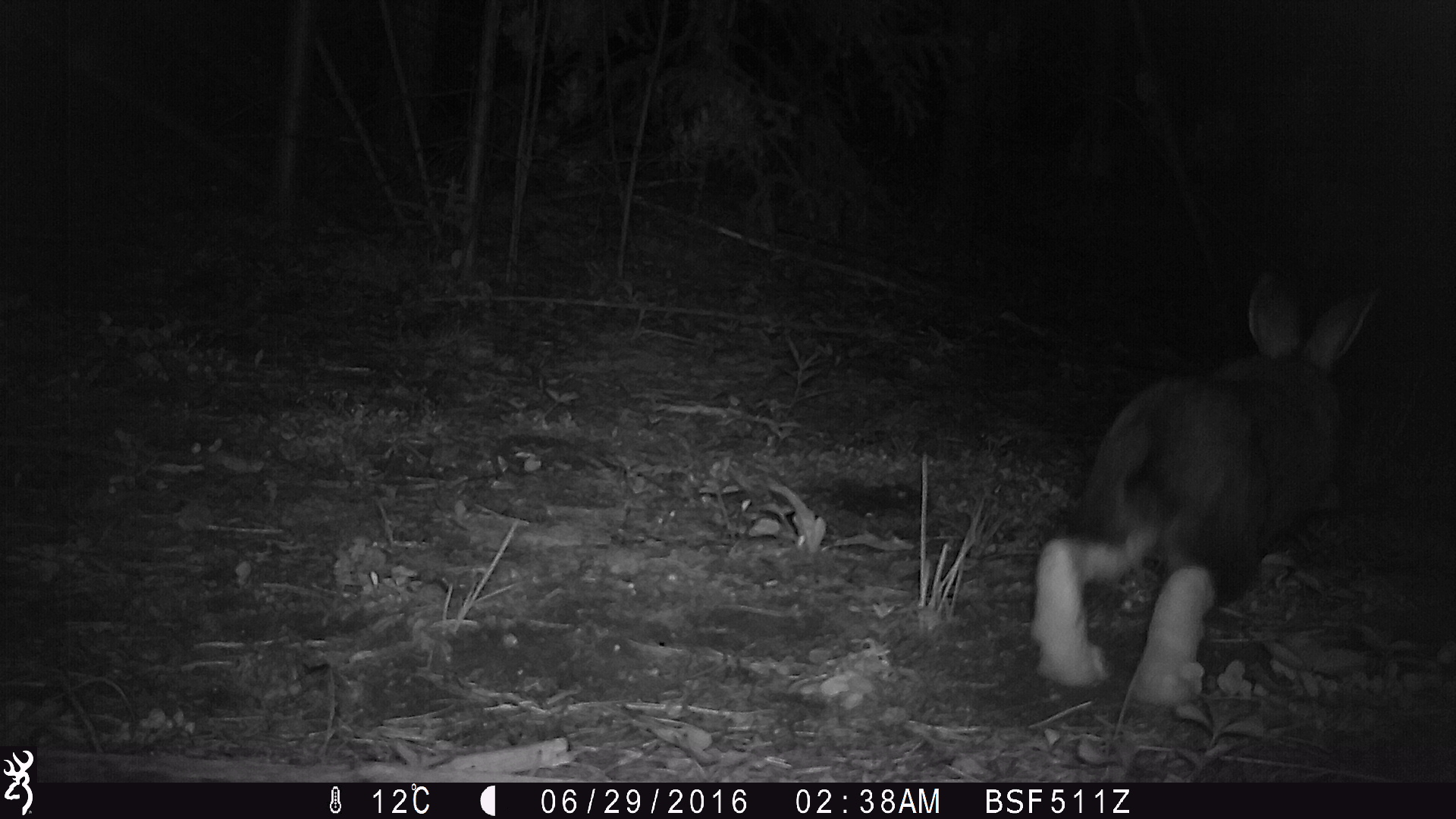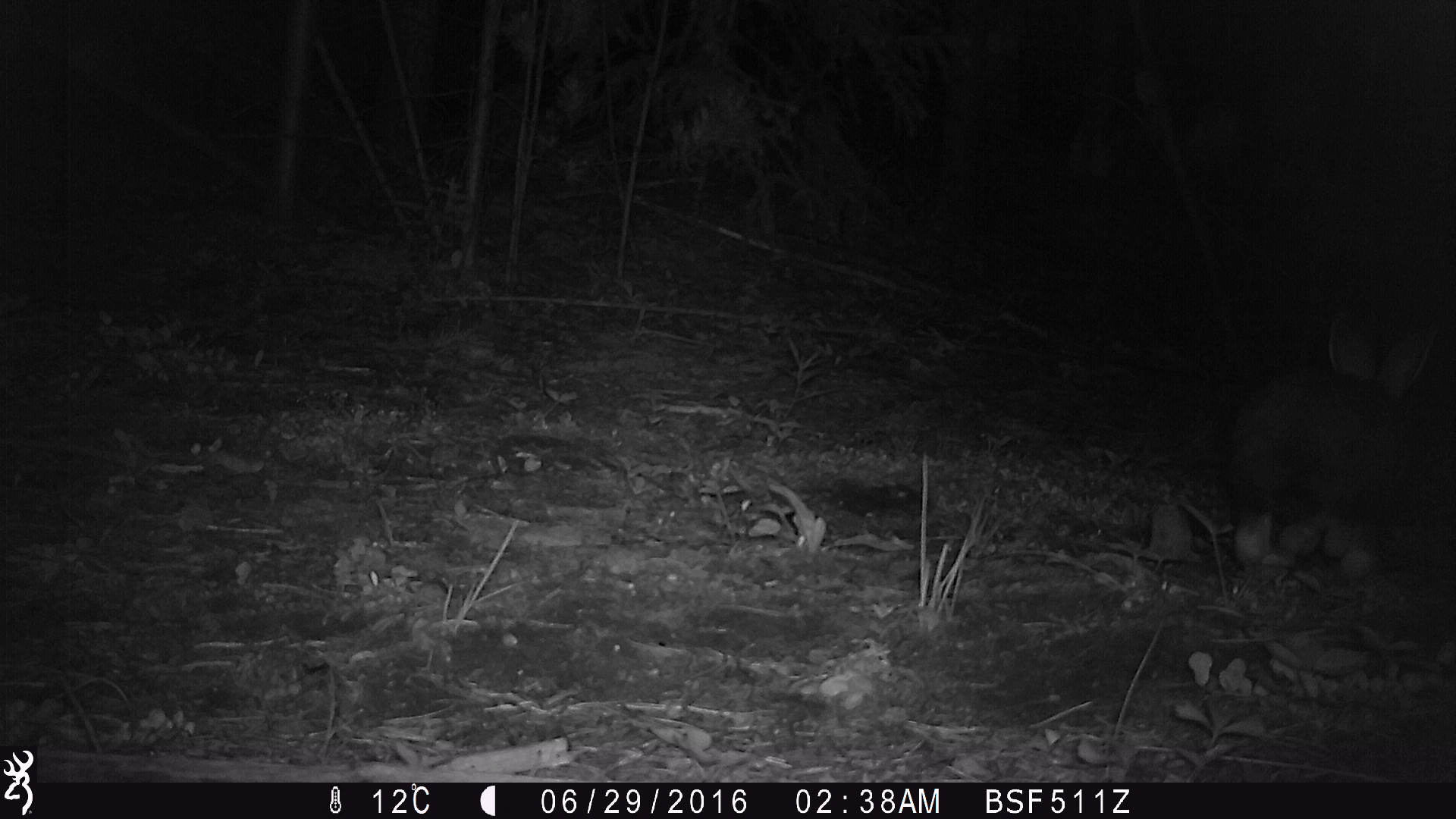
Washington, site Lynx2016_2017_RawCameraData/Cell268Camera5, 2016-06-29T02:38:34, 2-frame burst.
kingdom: Animalia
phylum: Chordata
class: Mammalia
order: Lagomorpha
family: Leporidae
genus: Lepus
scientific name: Lepus americanus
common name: snowshoe hare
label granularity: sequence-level